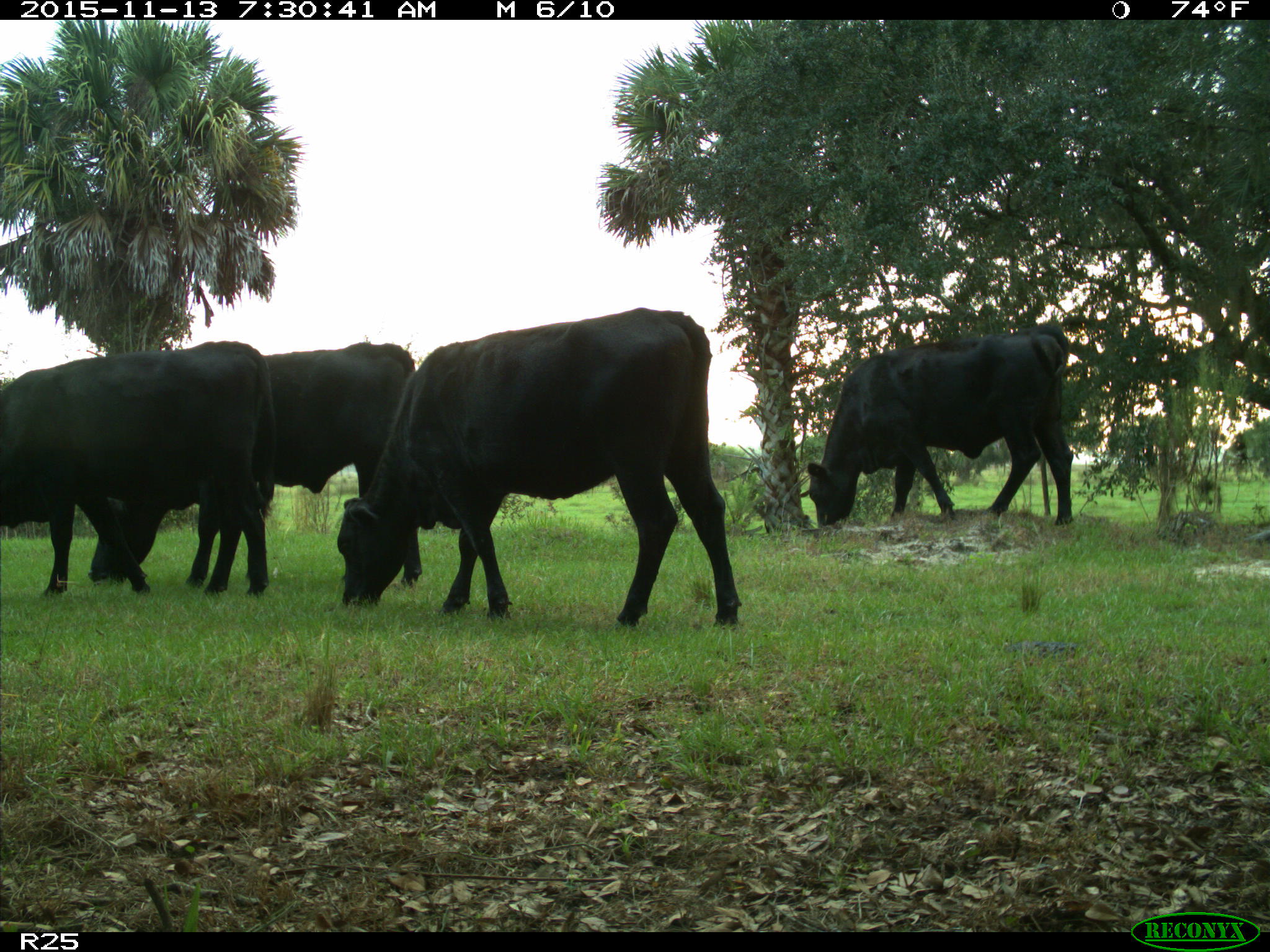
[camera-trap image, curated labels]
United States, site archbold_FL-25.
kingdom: Animalia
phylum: Chordata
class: Mammalia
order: Artiodactyla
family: Bovidae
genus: Bos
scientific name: Bos taurus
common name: domestic cow